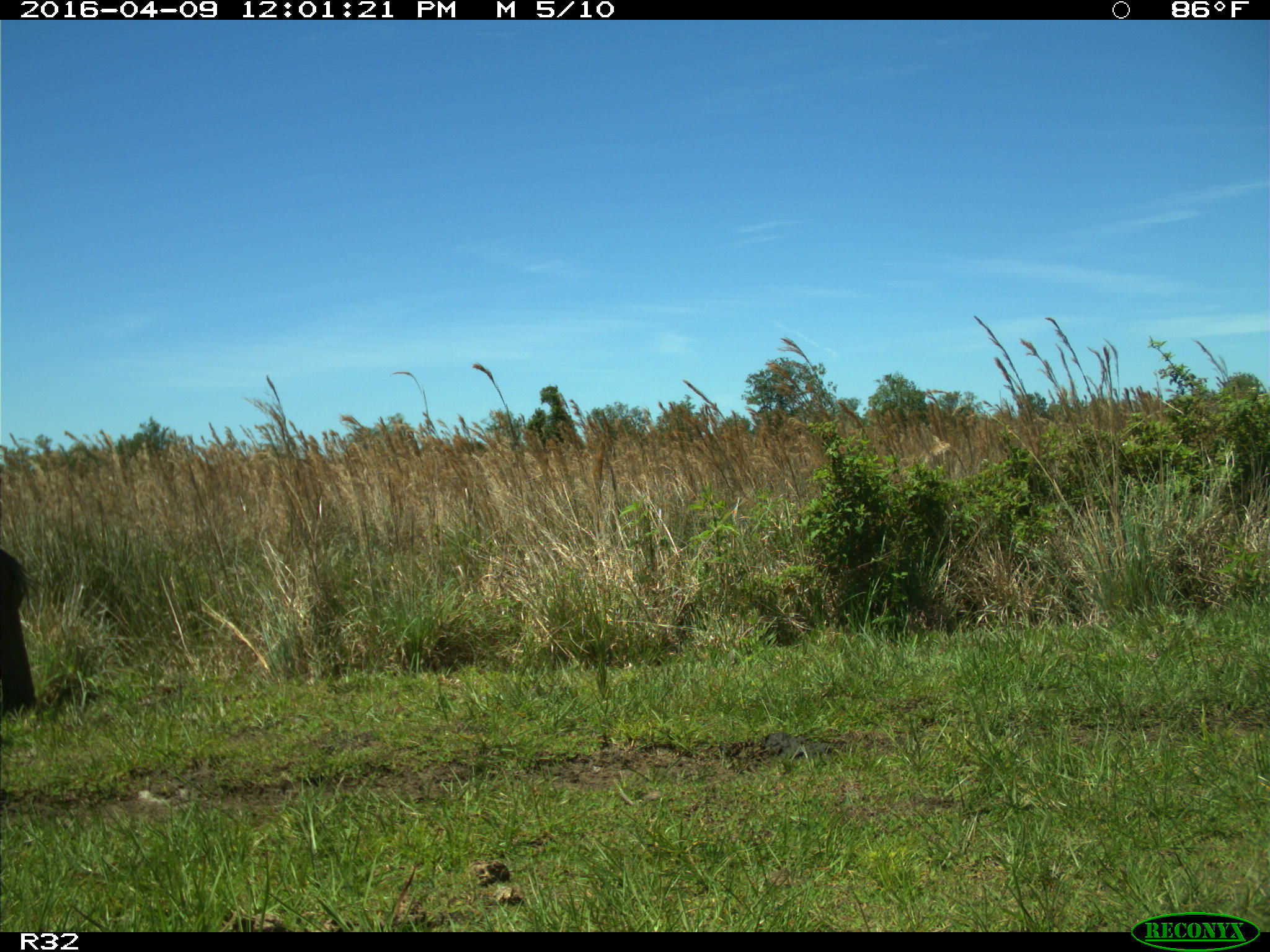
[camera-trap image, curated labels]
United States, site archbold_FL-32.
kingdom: Animalia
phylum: Chordata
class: Mammalia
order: Artiodactyla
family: Bovidae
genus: Bos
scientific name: Bos taurus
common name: domestic cow